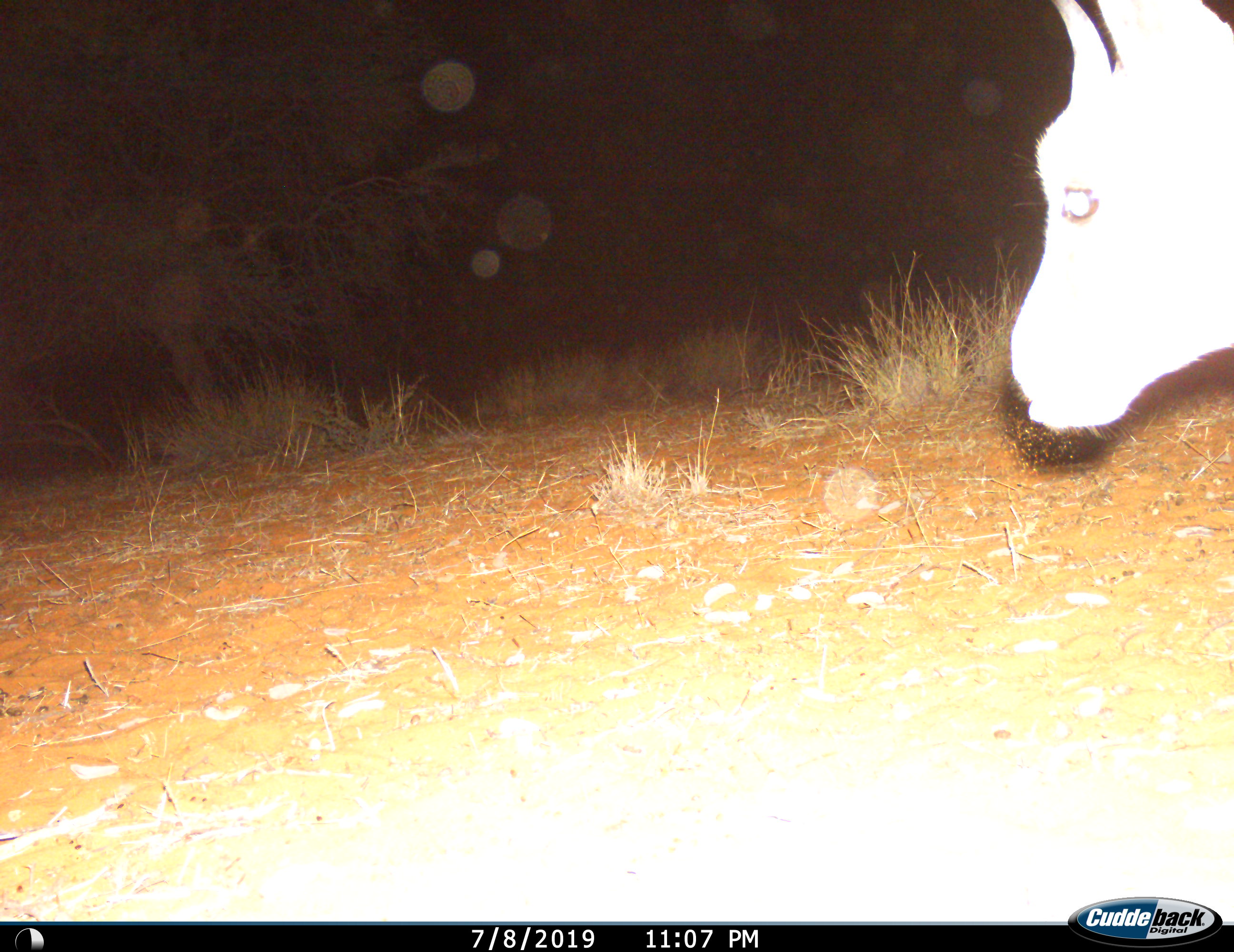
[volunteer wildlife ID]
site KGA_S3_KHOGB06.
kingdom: Animalia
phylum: Chordata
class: Mammalia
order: Artiodactyla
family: Bovidae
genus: Antidorcas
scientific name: Antidorcas marsupialis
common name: springbok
Springbok (Antidorcas marsupialis), count 1. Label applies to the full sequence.